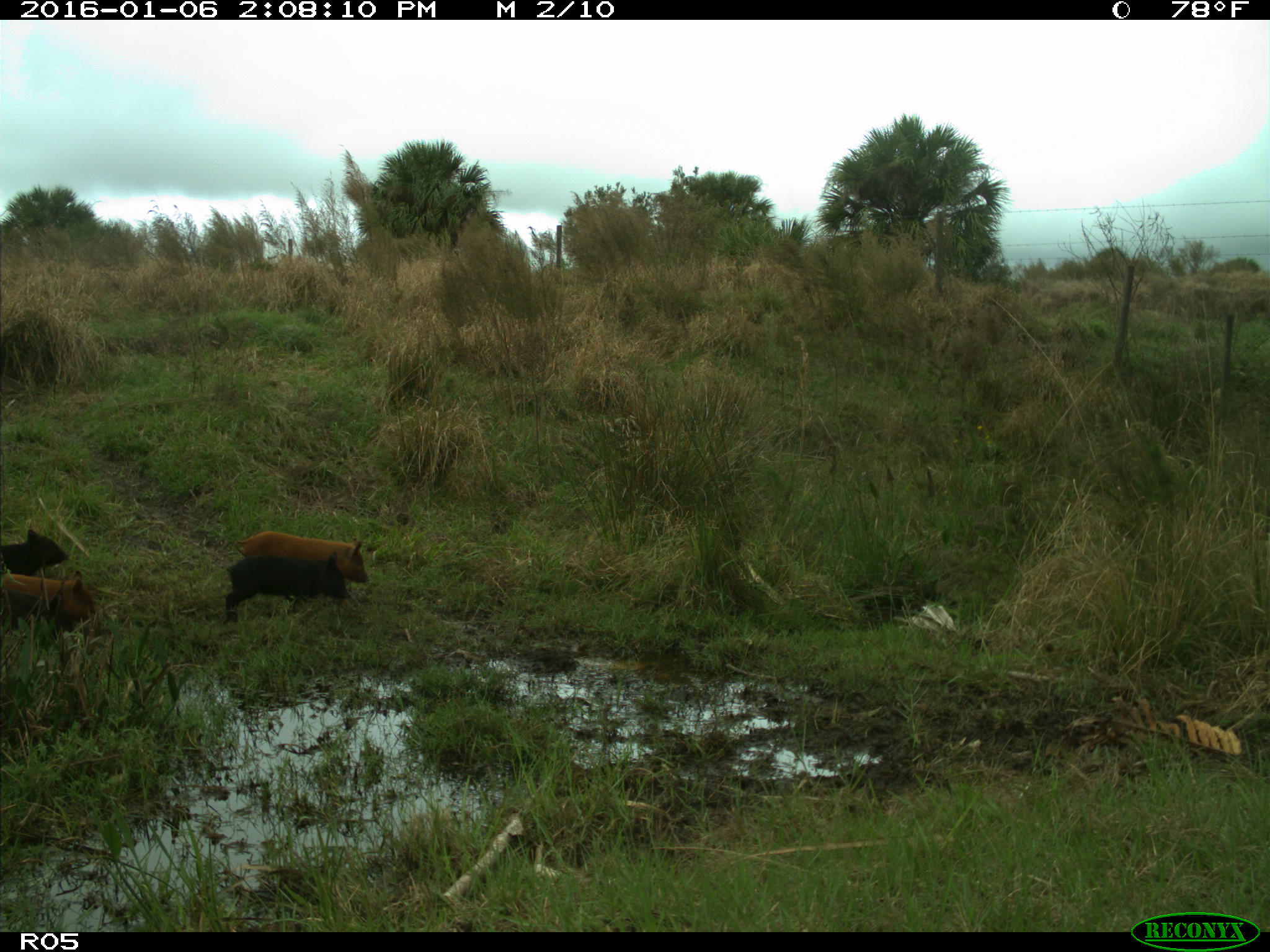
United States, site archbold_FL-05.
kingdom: Animalia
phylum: Chordata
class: Mammalia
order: Artiodactyla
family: Suidae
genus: Sus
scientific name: Sus scrofa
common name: wild boar